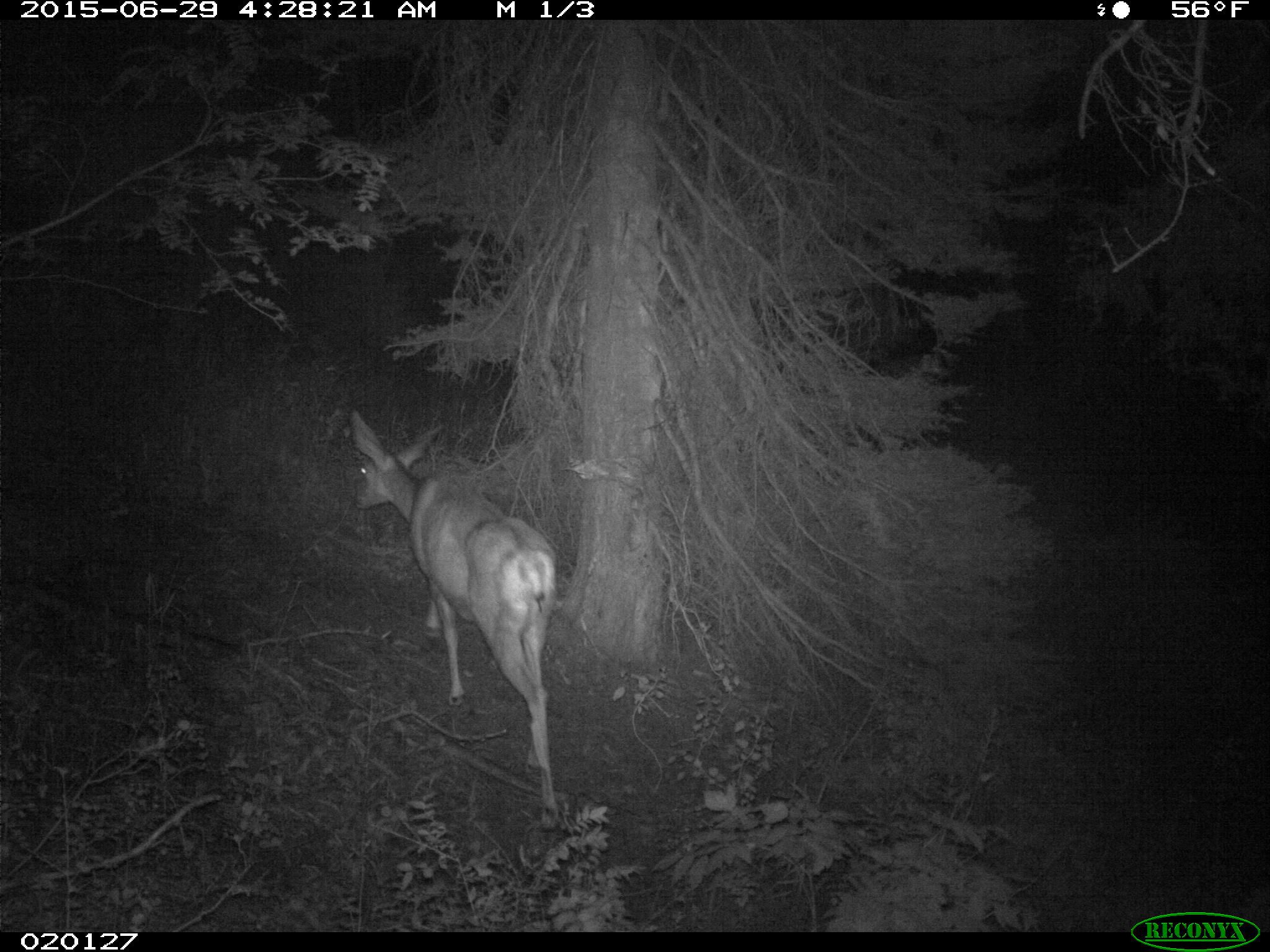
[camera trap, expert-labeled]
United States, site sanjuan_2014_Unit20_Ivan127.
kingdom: Animalia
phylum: Chordata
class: Mammalia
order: Artiodactyla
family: Cervidae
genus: Odocoileus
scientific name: Odocoileus hemionus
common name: mule deer